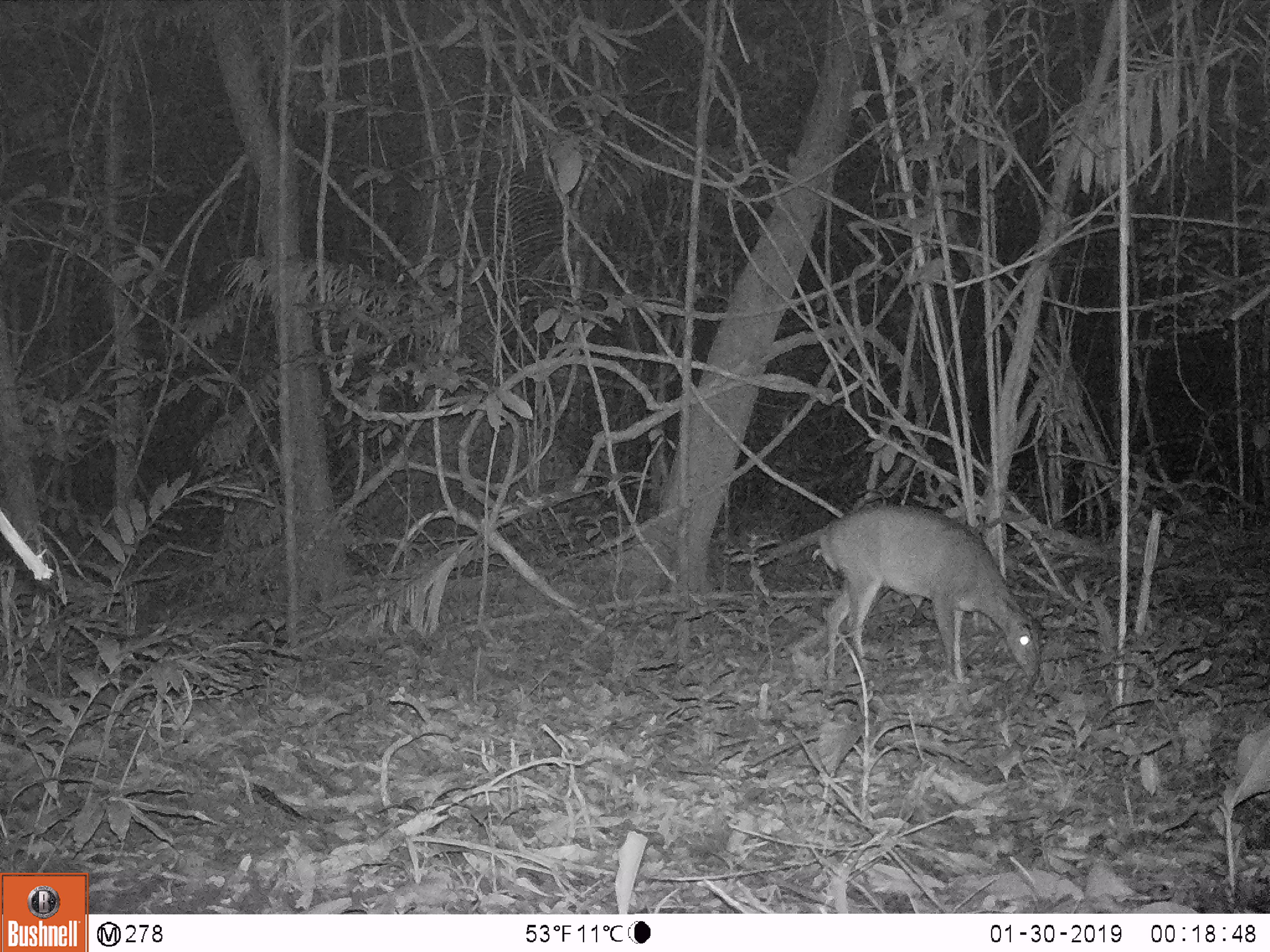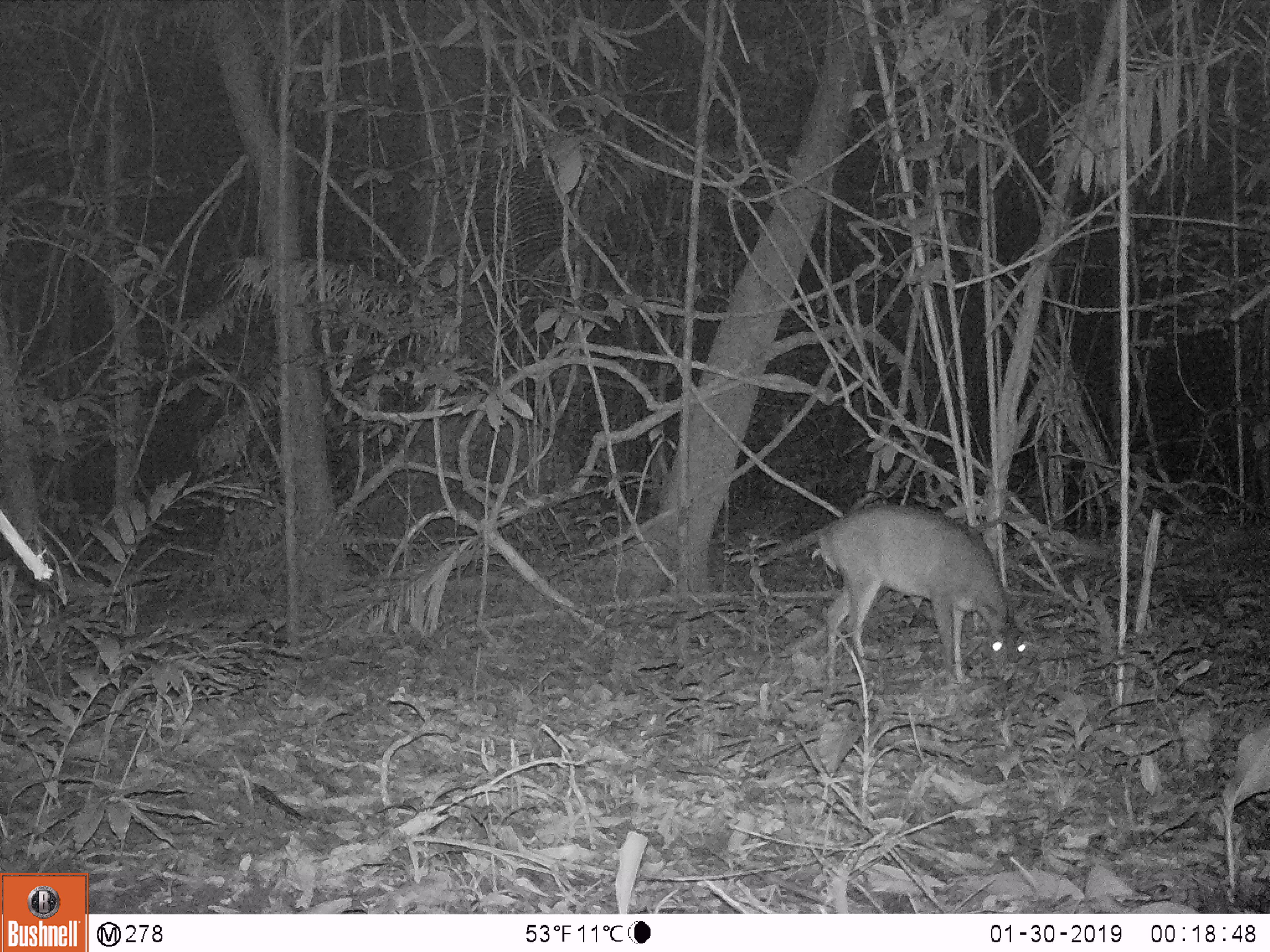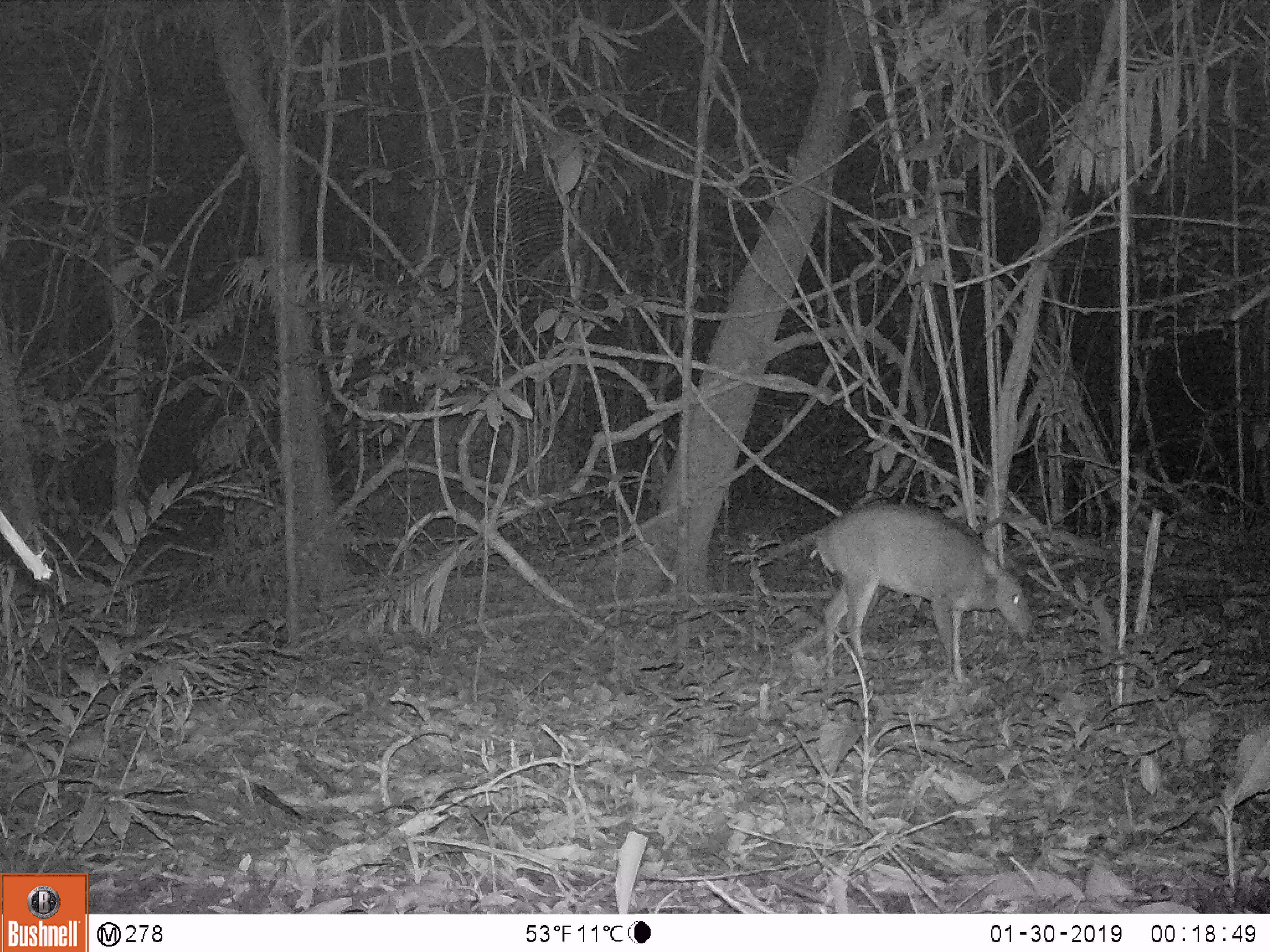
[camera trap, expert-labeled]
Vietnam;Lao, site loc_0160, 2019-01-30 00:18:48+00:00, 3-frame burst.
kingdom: Animalia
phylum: Chordata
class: Mammalia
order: Artiodactyla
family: Cervidae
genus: Muntiacus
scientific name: Muntiacus vuquangensis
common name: large-antlered muntjac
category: large antlered muntjac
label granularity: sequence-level